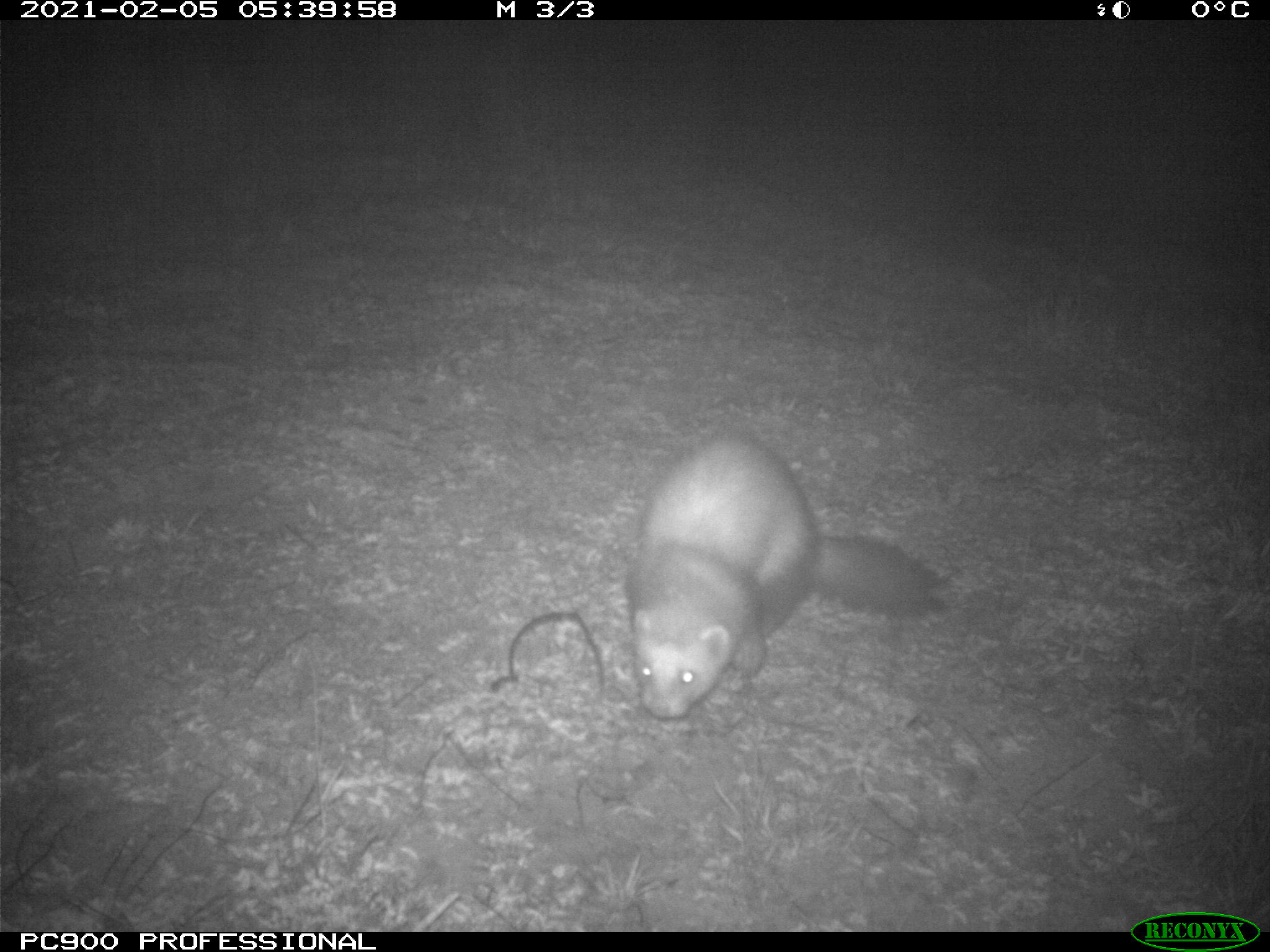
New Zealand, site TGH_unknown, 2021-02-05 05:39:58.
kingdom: Animalia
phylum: Chordata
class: Mammalia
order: Carnivora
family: Mustelidae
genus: Mustela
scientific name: Mustela furo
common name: ferret